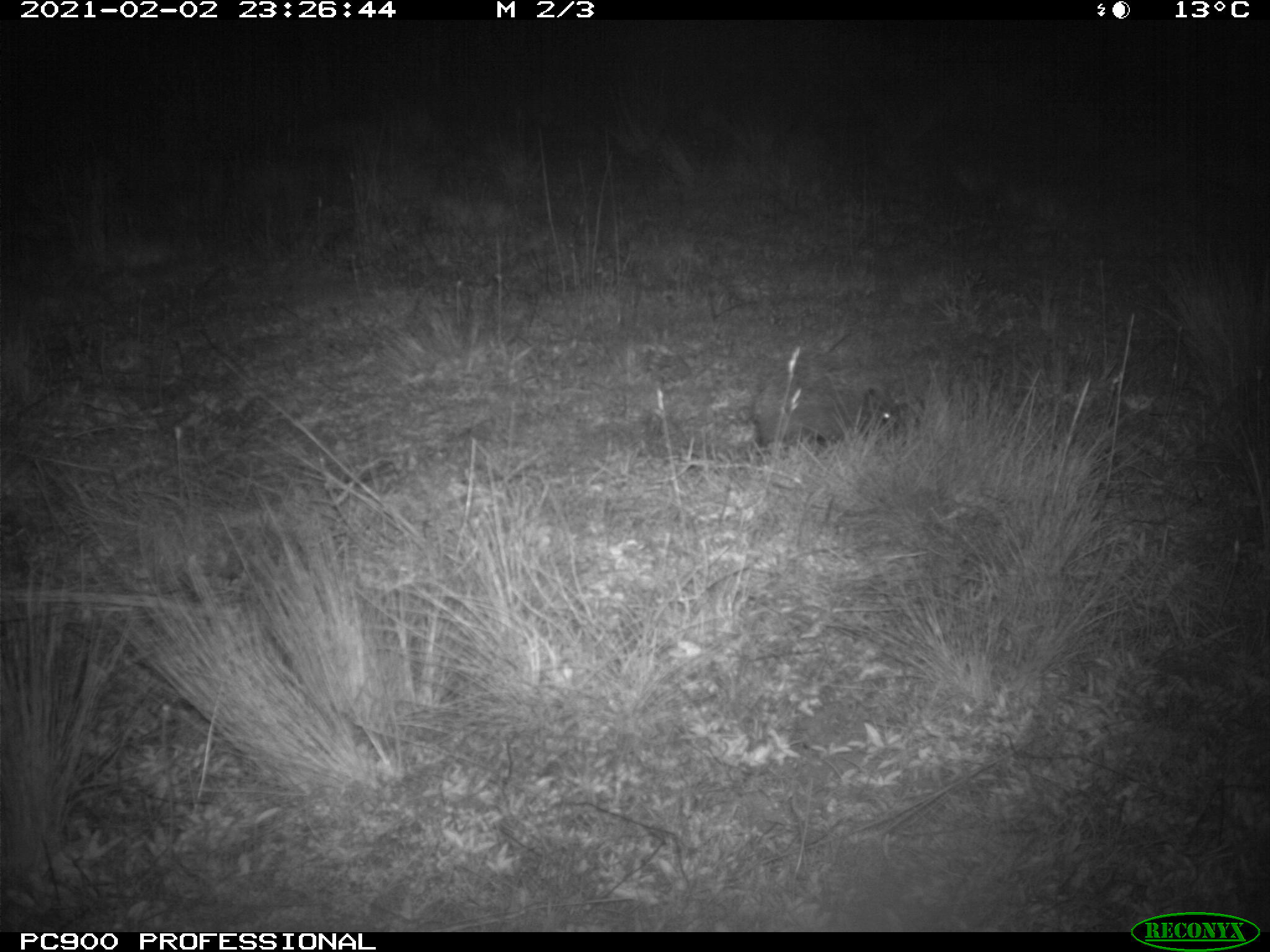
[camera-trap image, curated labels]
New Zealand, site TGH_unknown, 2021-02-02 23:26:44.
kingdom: Animalia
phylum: Chordata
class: Mammalia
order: Eulipotyphla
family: Erinaceidae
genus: Erinaceus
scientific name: Erinaceus europaeus europaeus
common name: european hedgehog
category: hedgehog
Hedgehog (european hedgehog) (Erinaceus europaeus europaeus).